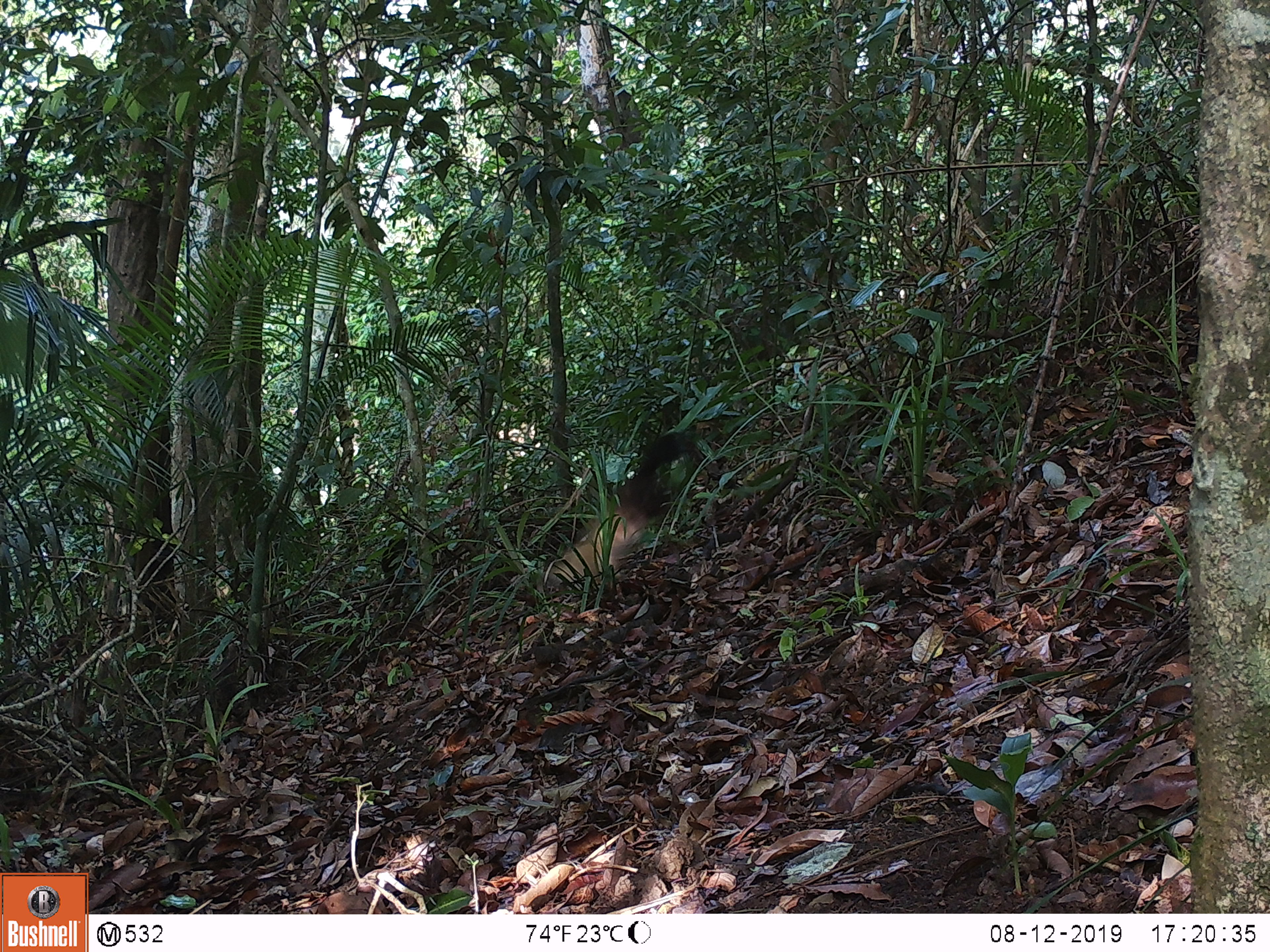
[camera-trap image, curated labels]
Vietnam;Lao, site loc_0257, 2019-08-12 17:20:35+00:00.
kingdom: Animalia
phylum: Chordata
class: Mammalia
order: Carnivora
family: Mustelidae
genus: Martes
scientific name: Martes flavigula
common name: yellow-throated marten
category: yellow throated marten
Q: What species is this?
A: Yellow throated marten (yellow-throated marten) (Martes flavigula).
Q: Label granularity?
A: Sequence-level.